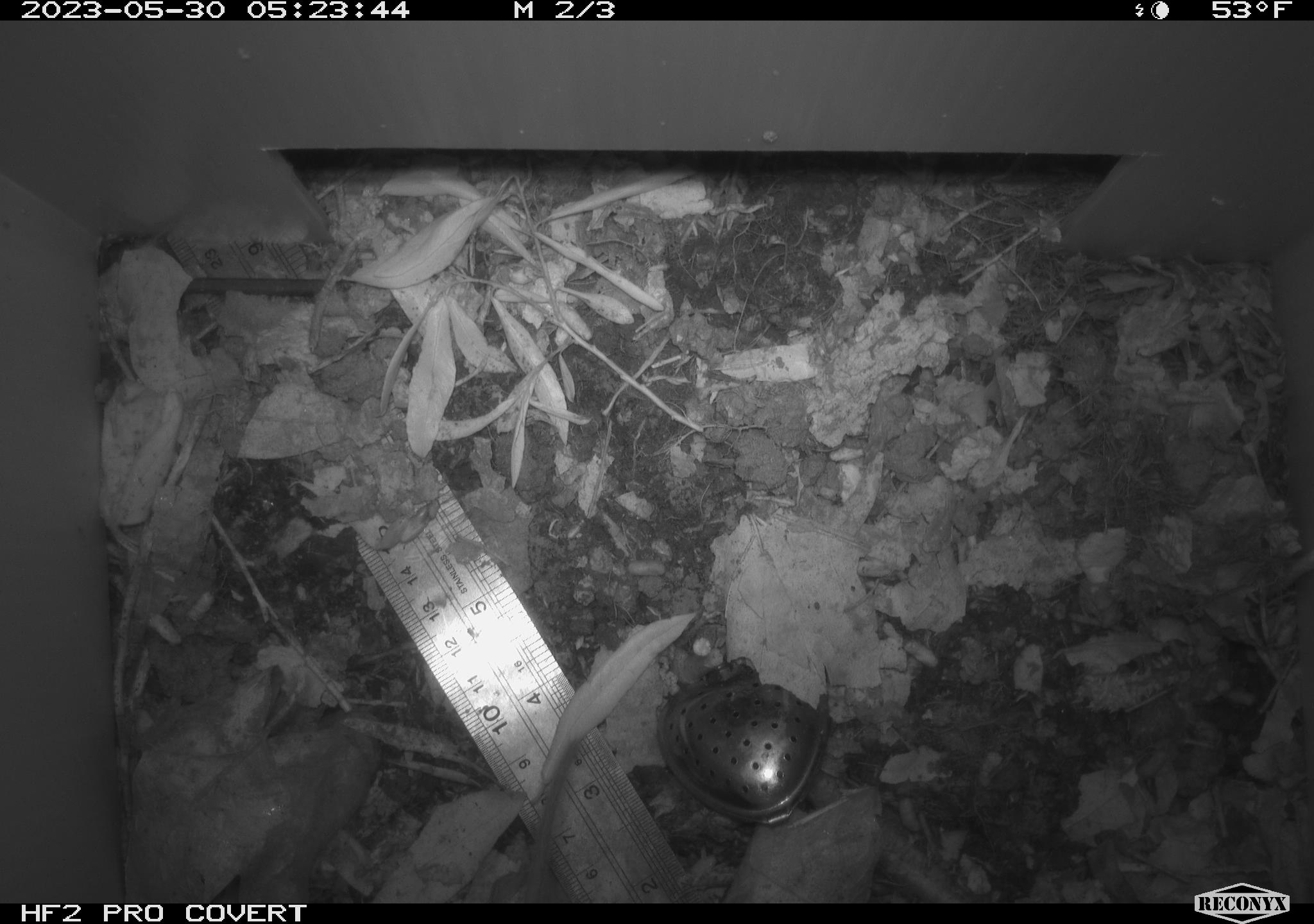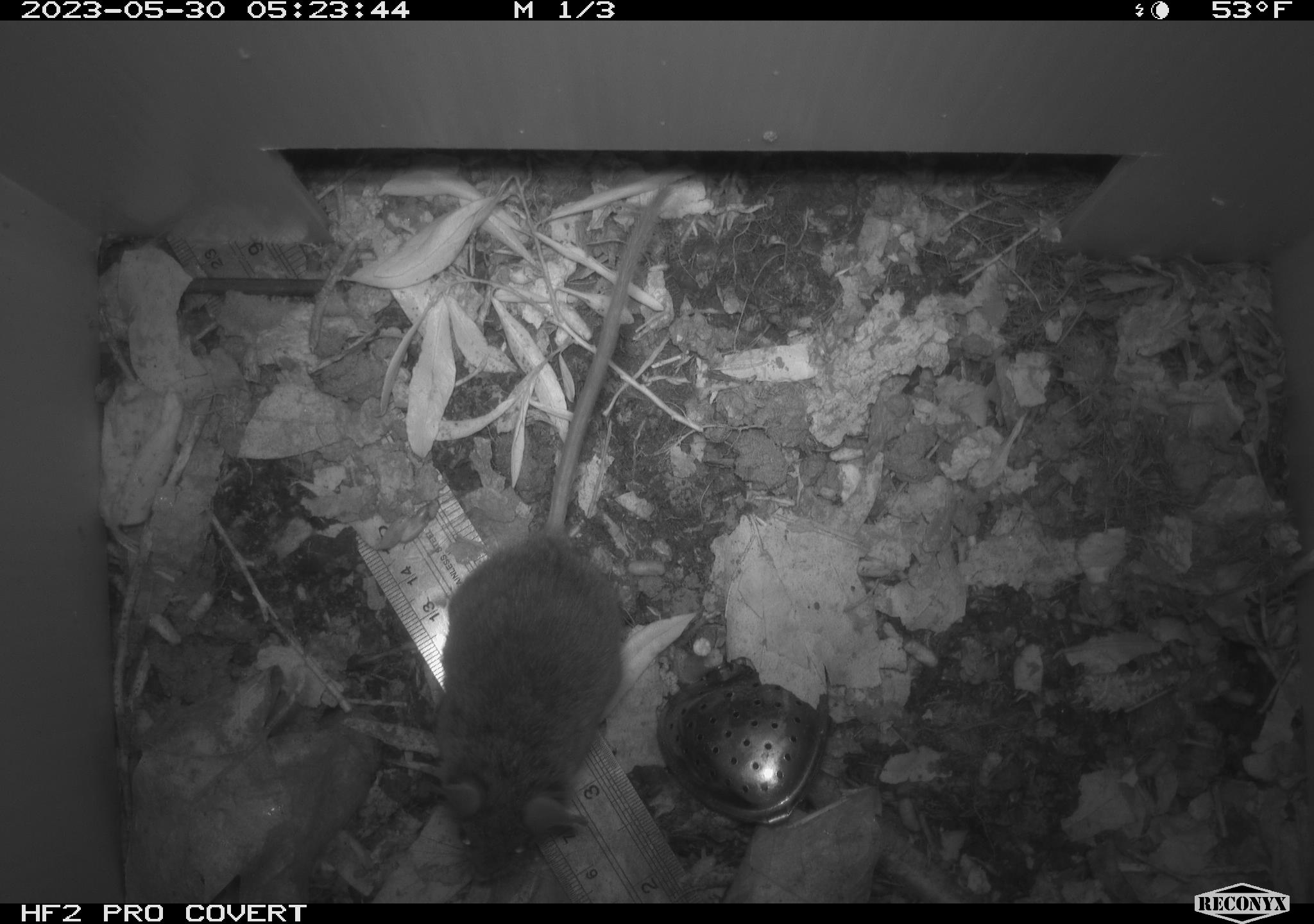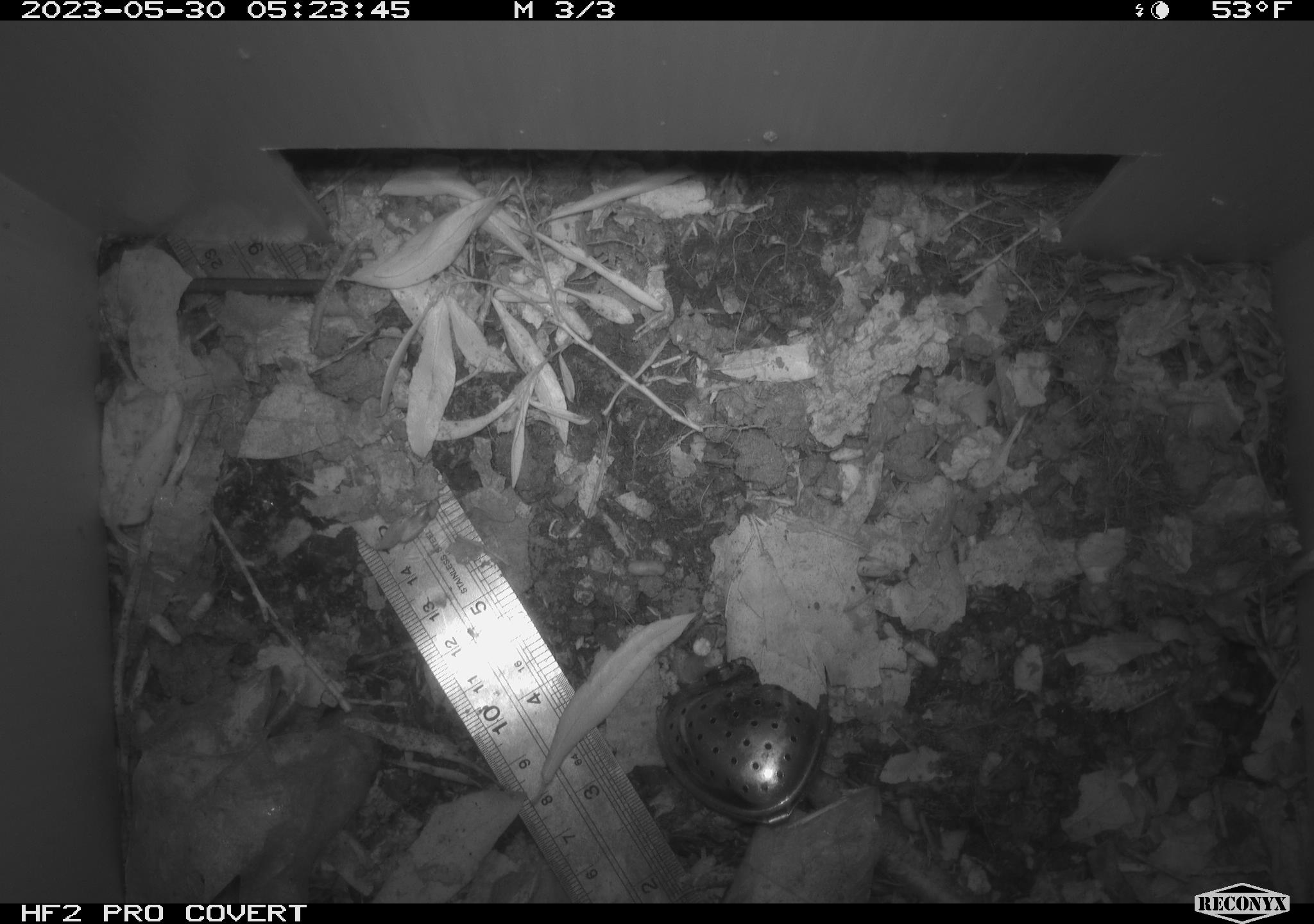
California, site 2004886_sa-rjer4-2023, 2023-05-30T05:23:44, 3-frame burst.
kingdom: Animalia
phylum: Chordata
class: Mammalia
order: Rodentia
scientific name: Rodentia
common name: mouse species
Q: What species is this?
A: Mouse species (Rodentia).